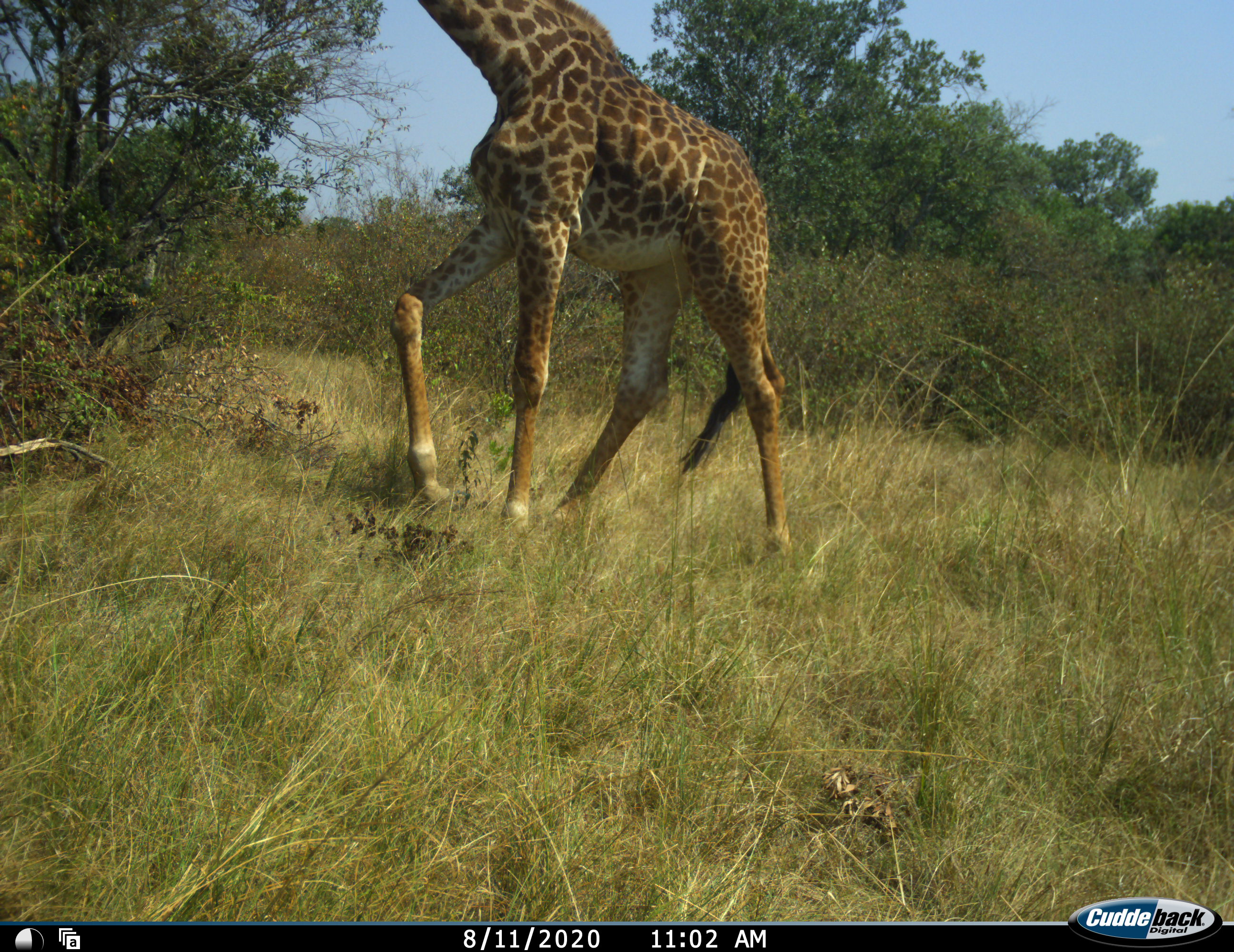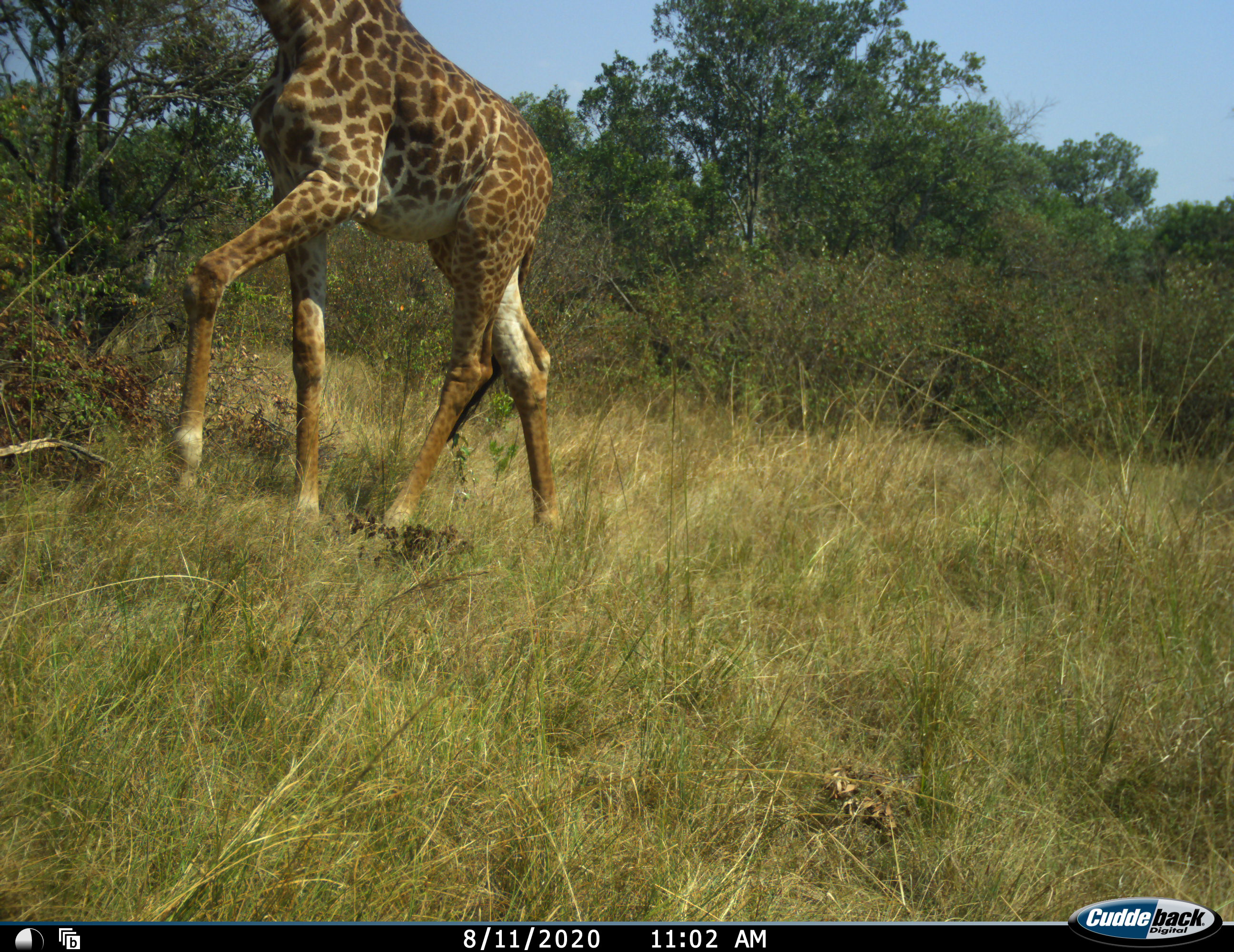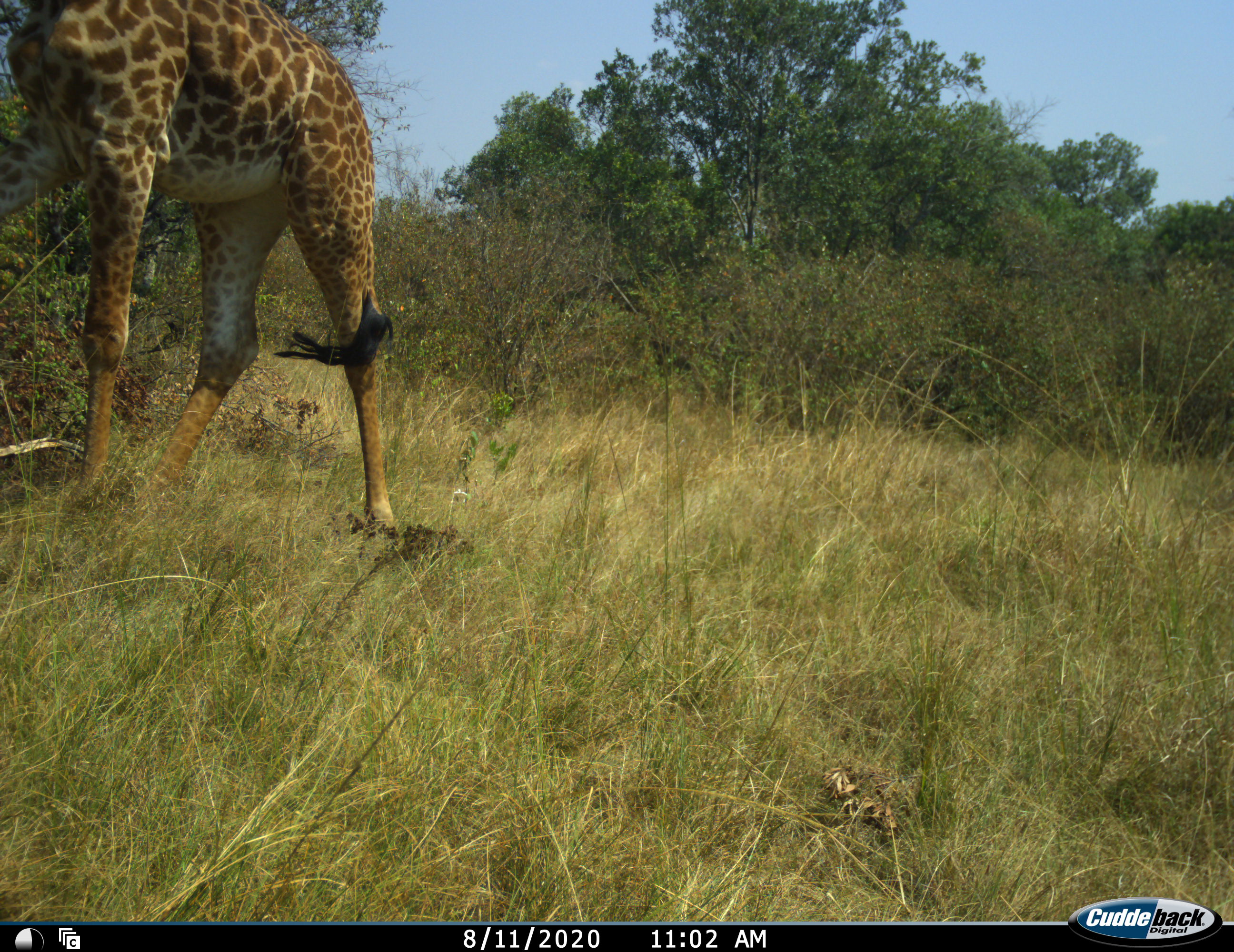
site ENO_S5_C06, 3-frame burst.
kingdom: Animalia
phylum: Chordata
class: Mammalia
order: Artiodactyla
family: Giraffidae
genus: Giraffa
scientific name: Giraffa camelopardalis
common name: giraffe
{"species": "giraffe (Giraffa camelopardalis)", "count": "1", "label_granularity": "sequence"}